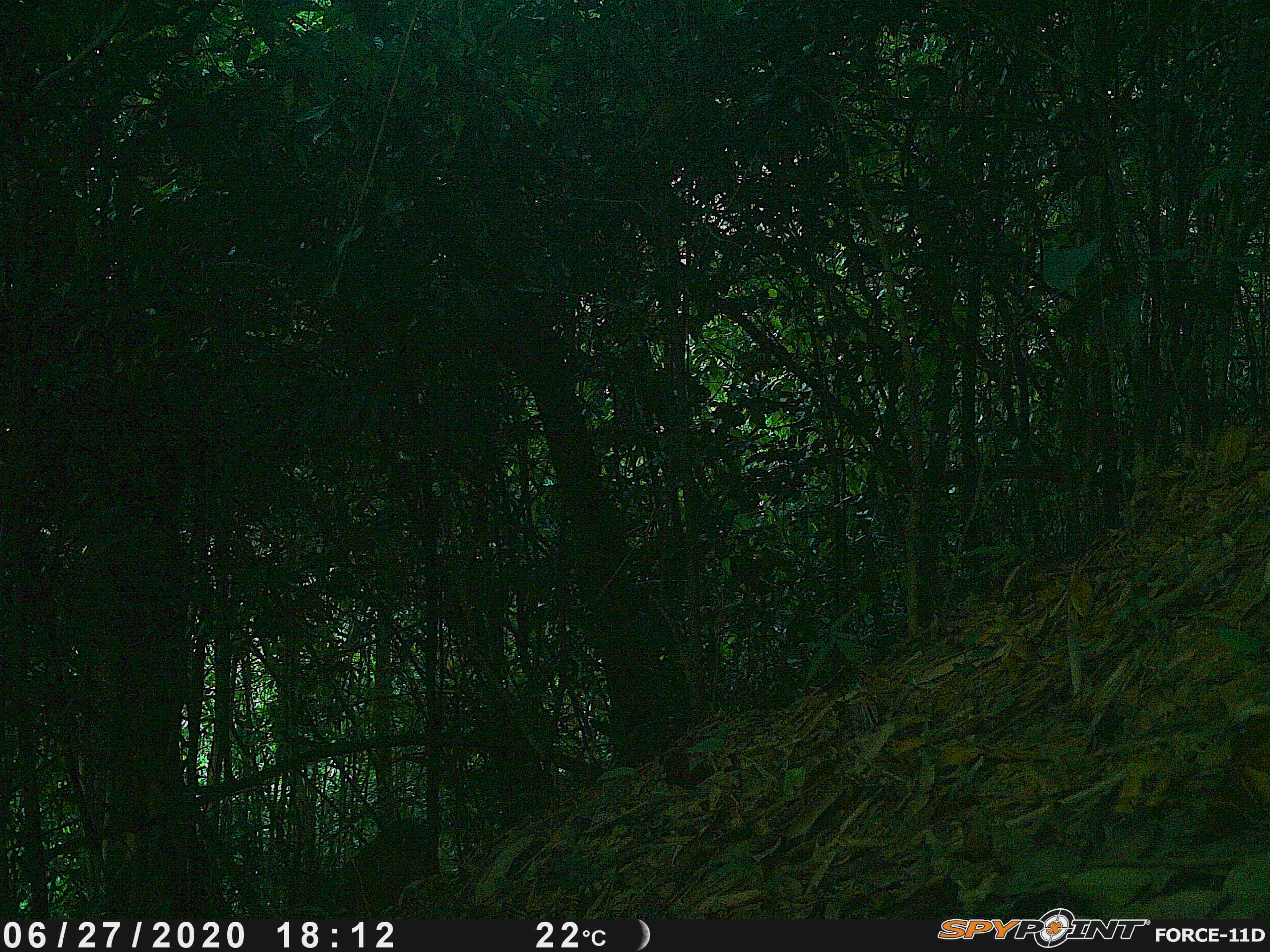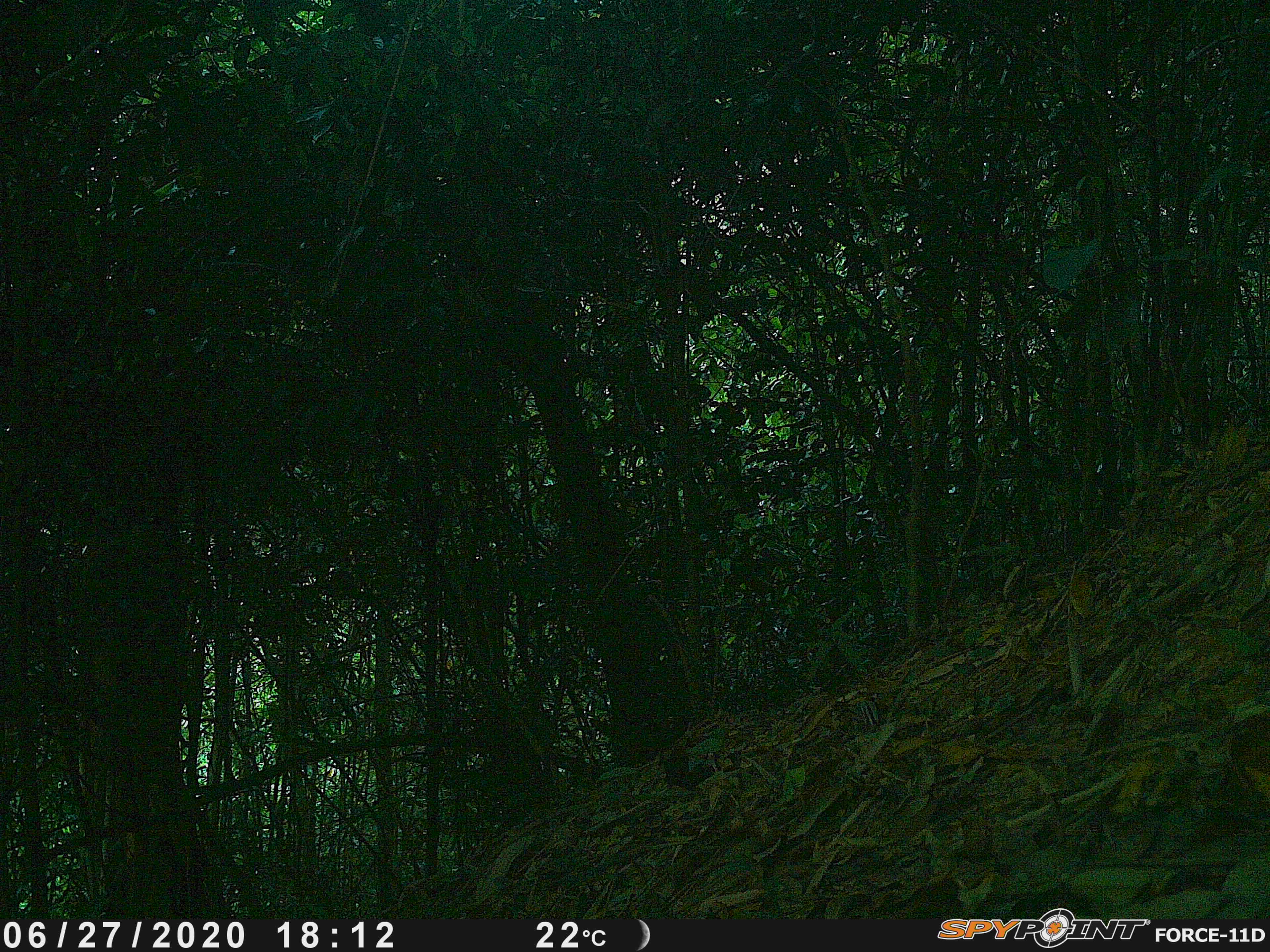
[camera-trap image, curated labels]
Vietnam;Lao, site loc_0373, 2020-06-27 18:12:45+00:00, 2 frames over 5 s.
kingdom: Animalia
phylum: Chordata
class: Mammalia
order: Artiodactyla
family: Cervidae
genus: Muntiacus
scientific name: Muntiacus vuquangensis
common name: large-antlered muntjac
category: large antlered muntjac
Large antlered muntjac (large-antlered muntjac) (Muntiacus vuquangensis). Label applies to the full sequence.